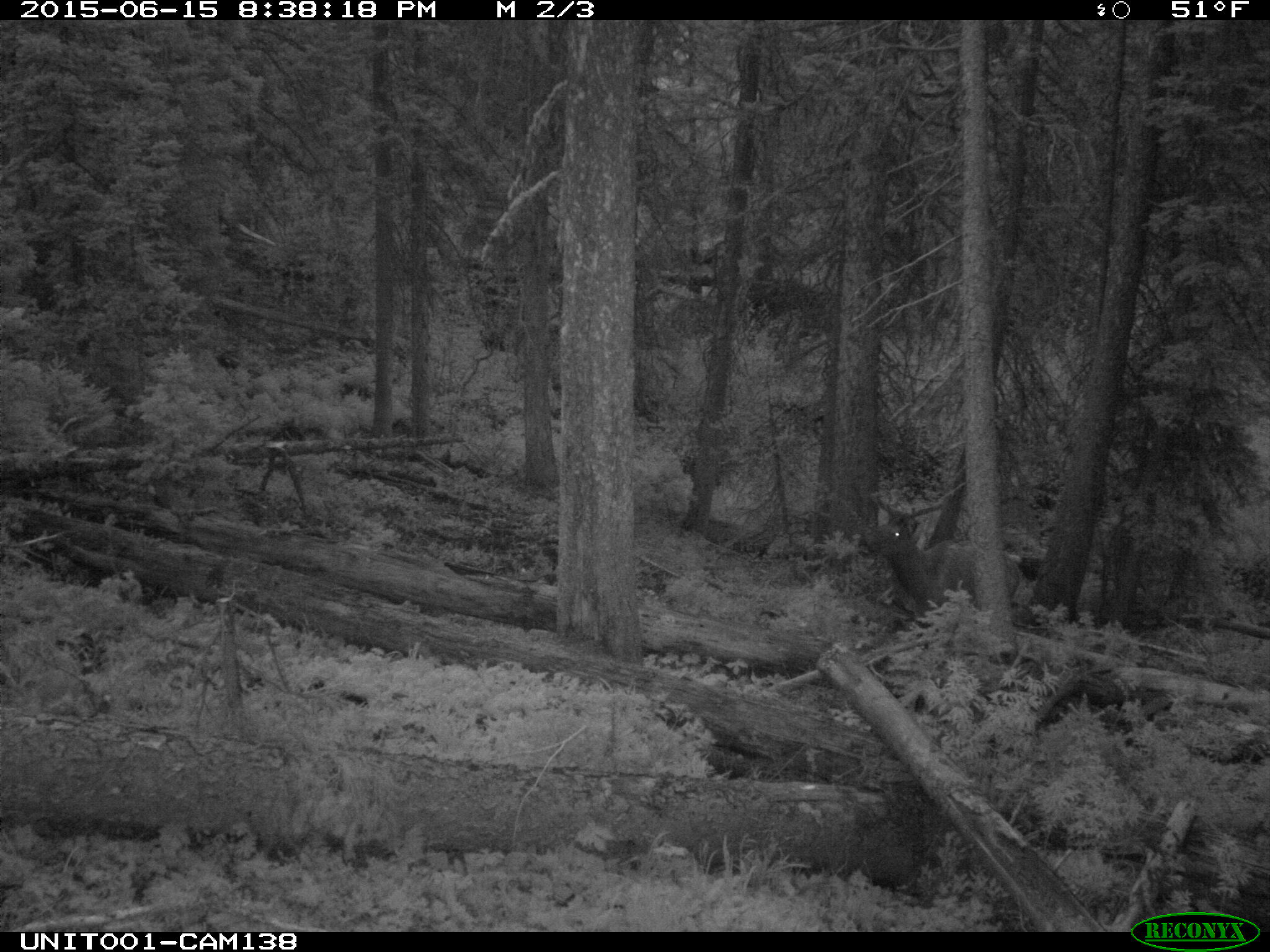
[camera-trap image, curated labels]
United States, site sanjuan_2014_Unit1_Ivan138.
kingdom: Animalia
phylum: Chordata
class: Mammalia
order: Artiodactyla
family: Cervidae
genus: Cervus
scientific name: Cervus elaphus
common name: red deer